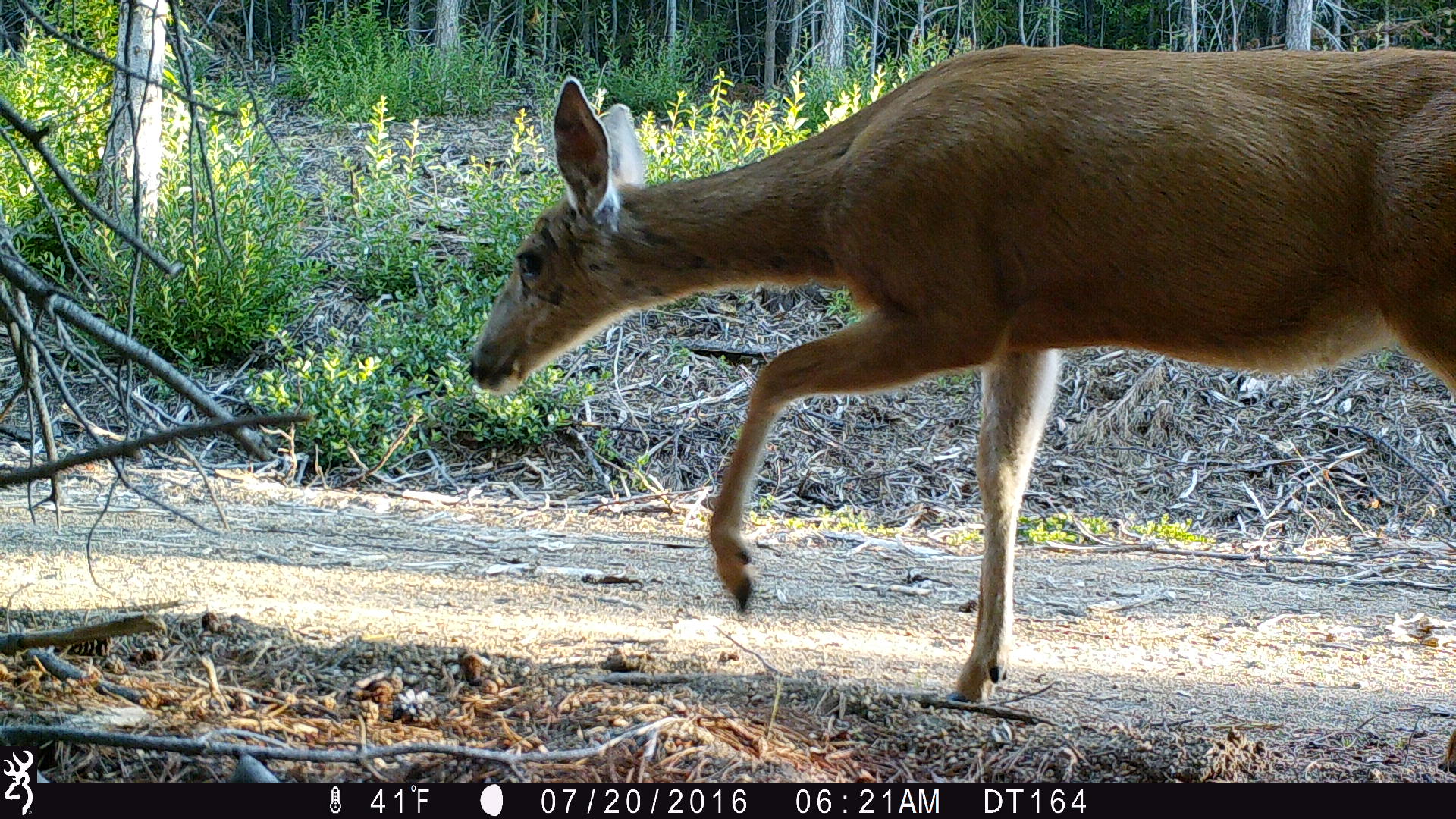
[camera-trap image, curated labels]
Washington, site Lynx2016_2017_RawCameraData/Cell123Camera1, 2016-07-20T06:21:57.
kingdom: Animalia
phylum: Chordata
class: Mammalia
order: Artiodactyla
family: Cervidae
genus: Odocoileus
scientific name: Odocoileus hemionus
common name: mule deer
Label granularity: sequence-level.